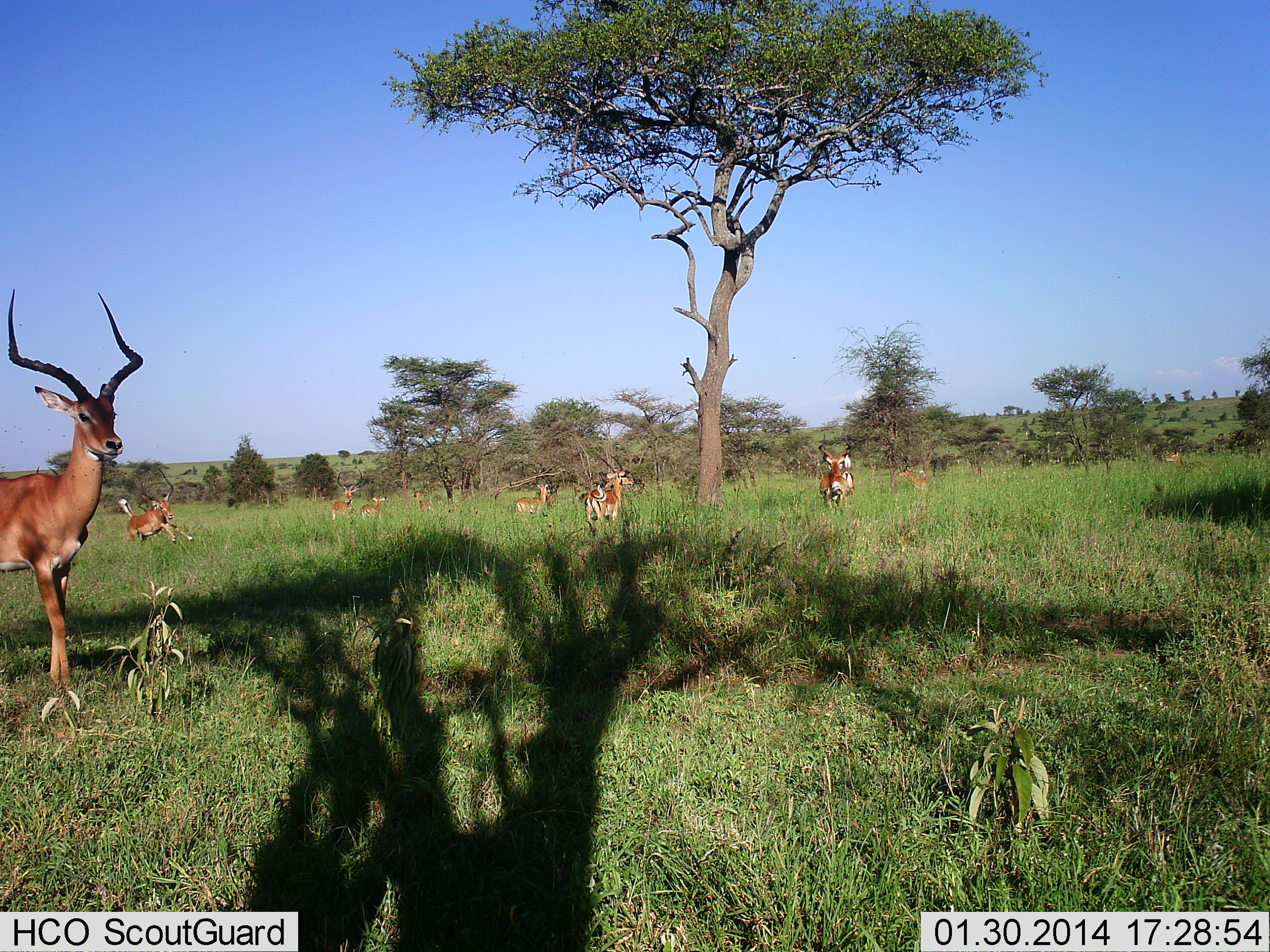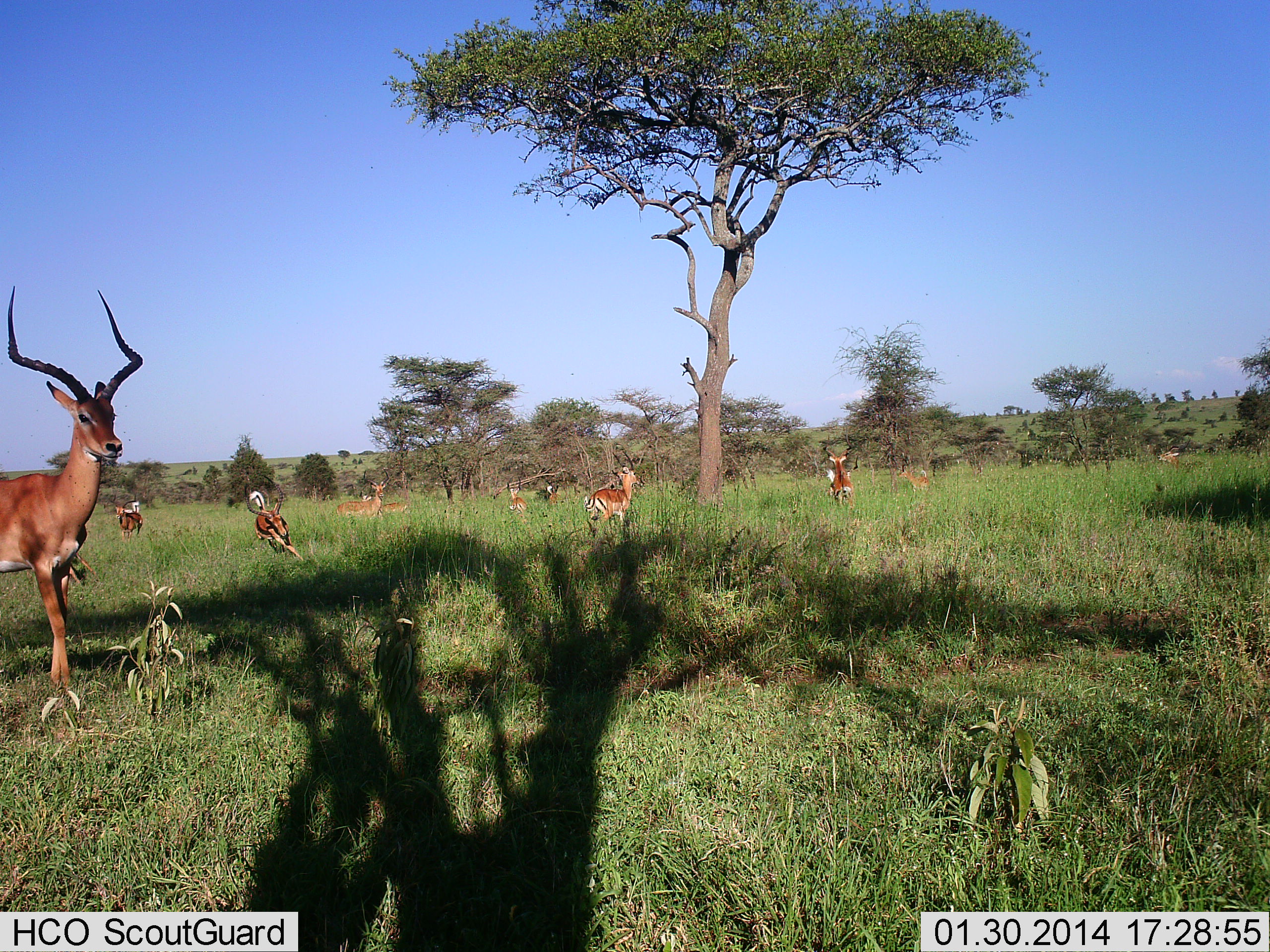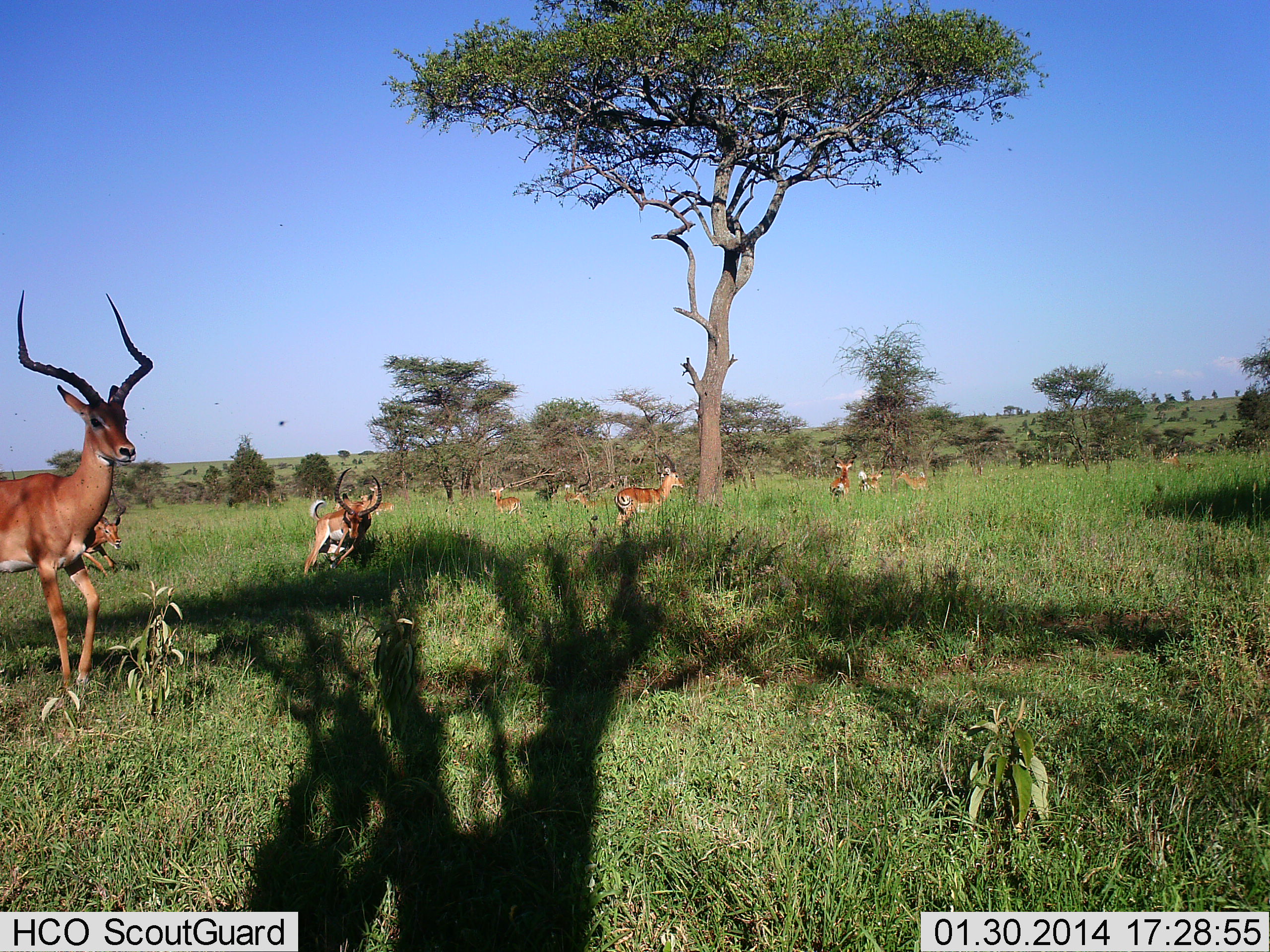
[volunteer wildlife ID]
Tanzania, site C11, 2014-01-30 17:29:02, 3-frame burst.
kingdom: Animalia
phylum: Chordata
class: Mammalia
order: Artiodactyla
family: Bovidae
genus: Aepyceros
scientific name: Aepyceros melampus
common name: impala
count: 11-50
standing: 50%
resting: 0%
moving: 100%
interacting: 10%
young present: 0%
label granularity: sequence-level